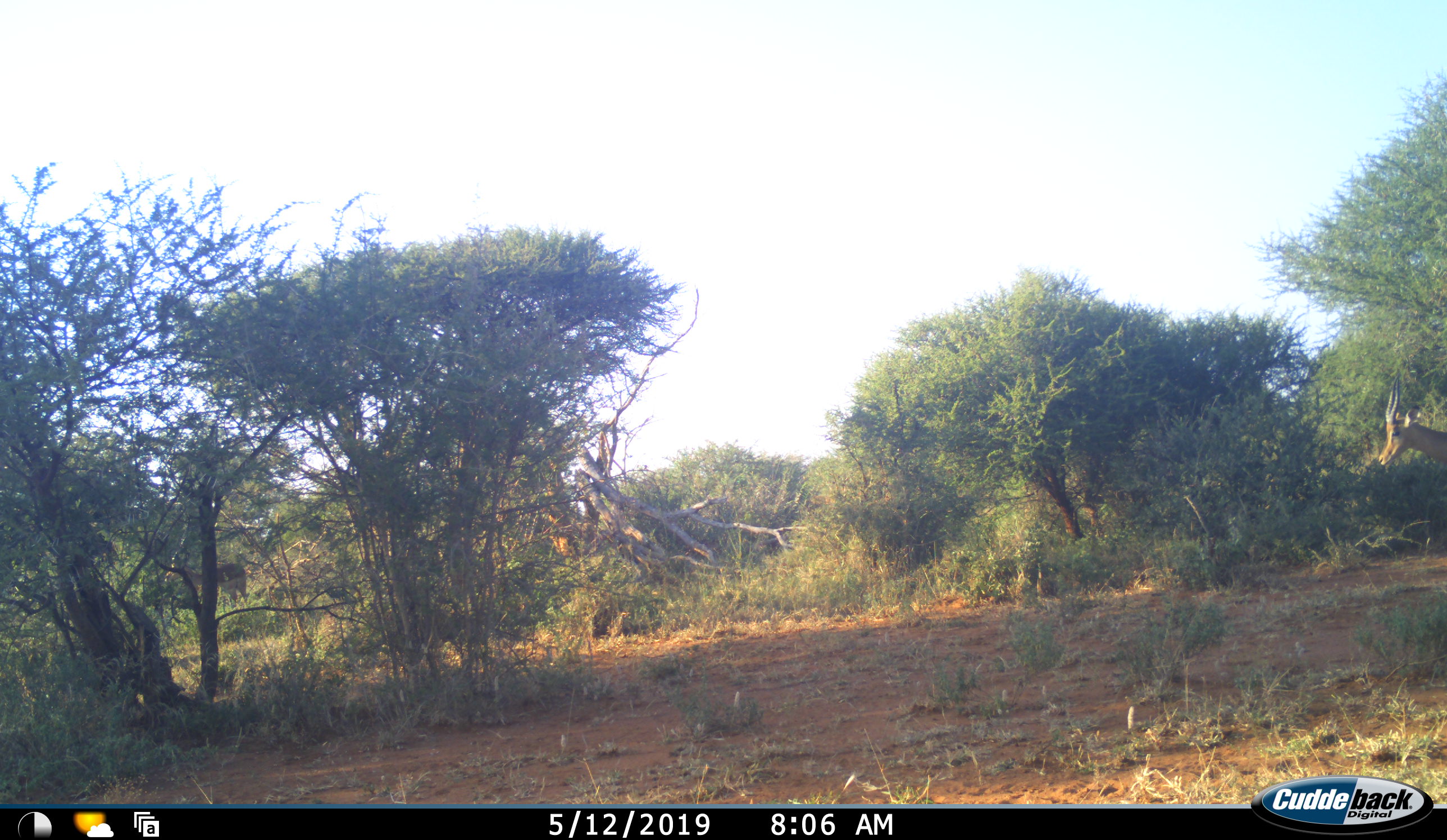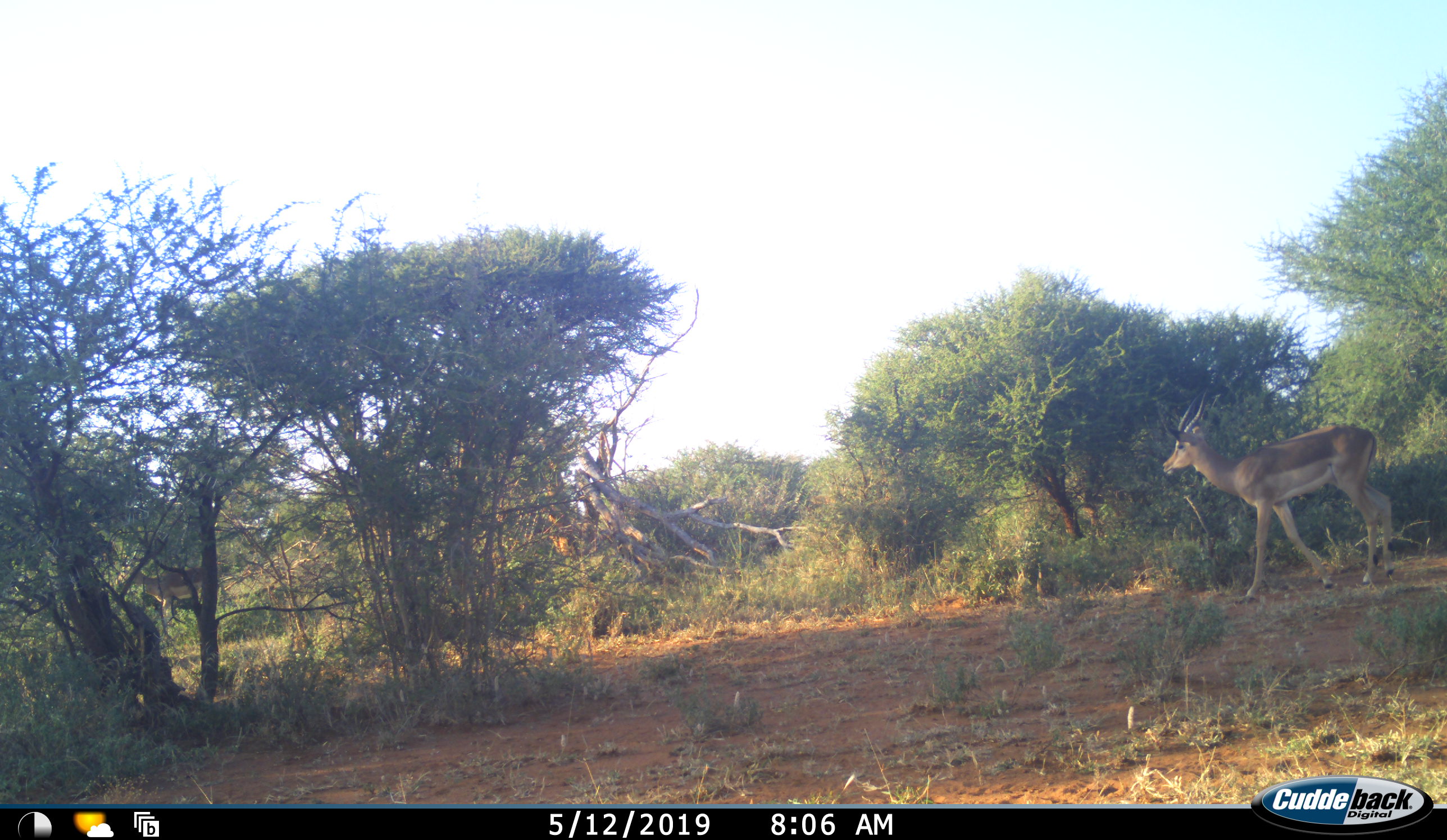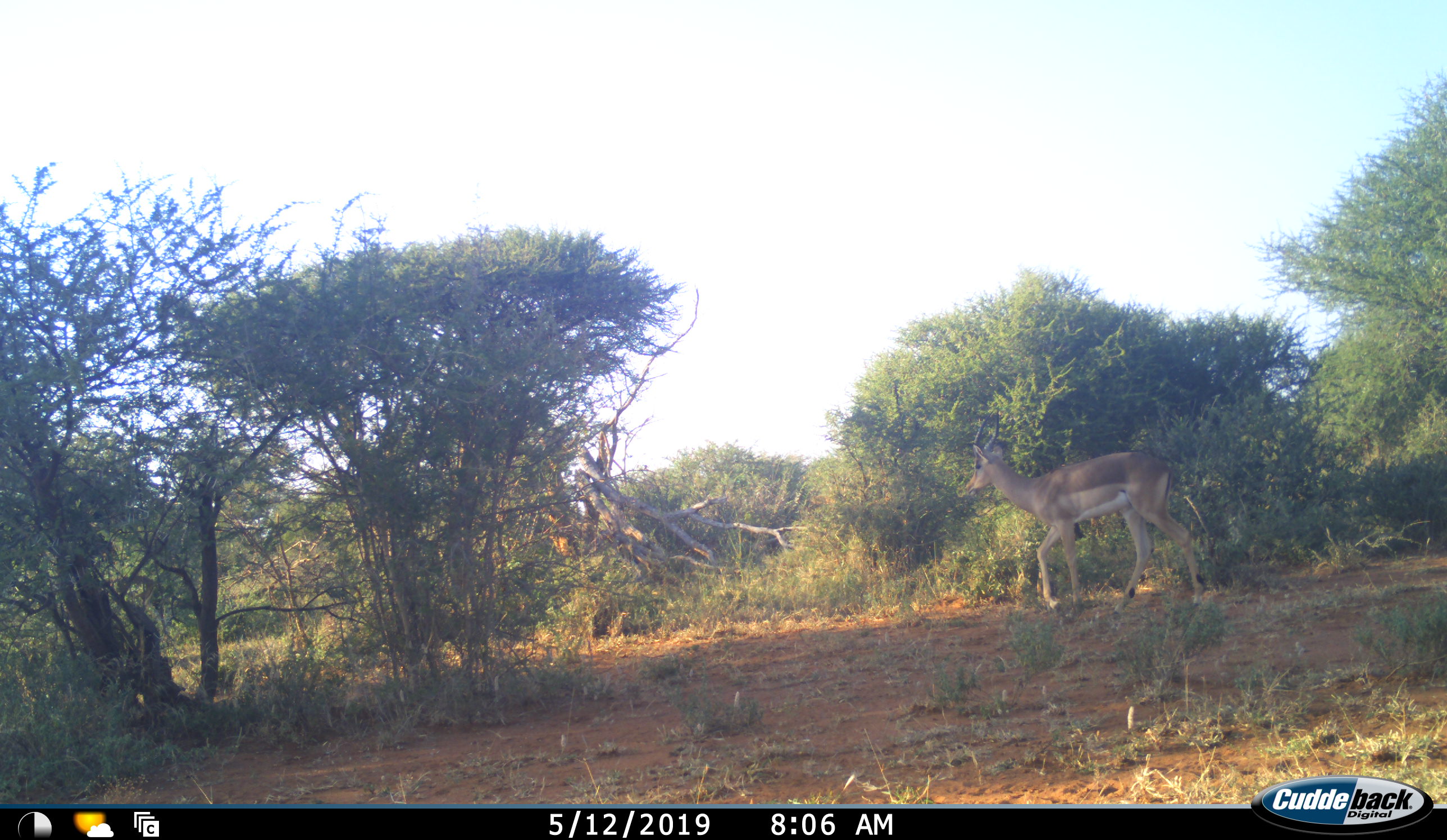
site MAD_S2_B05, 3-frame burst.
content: unidentified animal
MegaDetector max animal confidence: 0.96